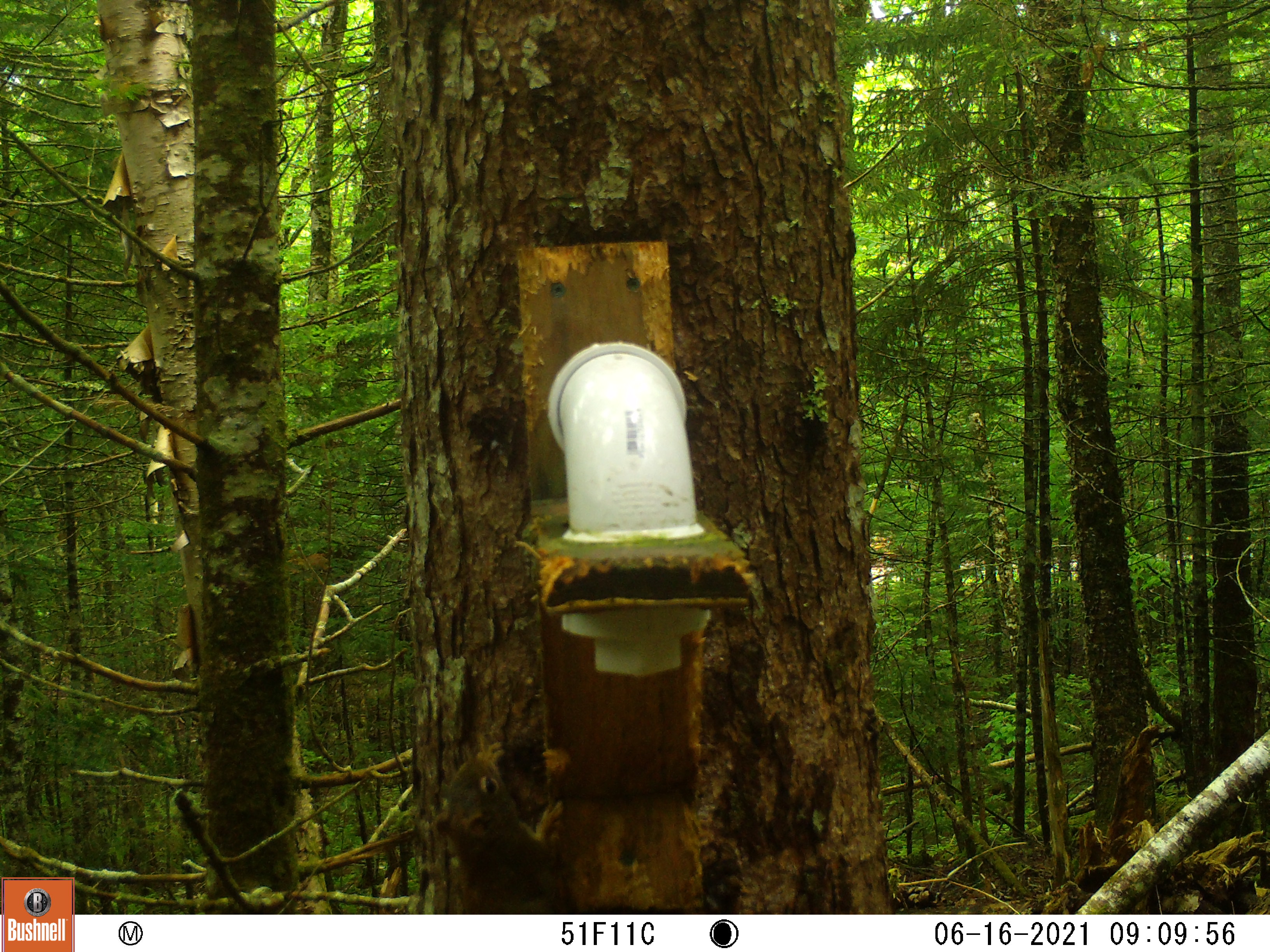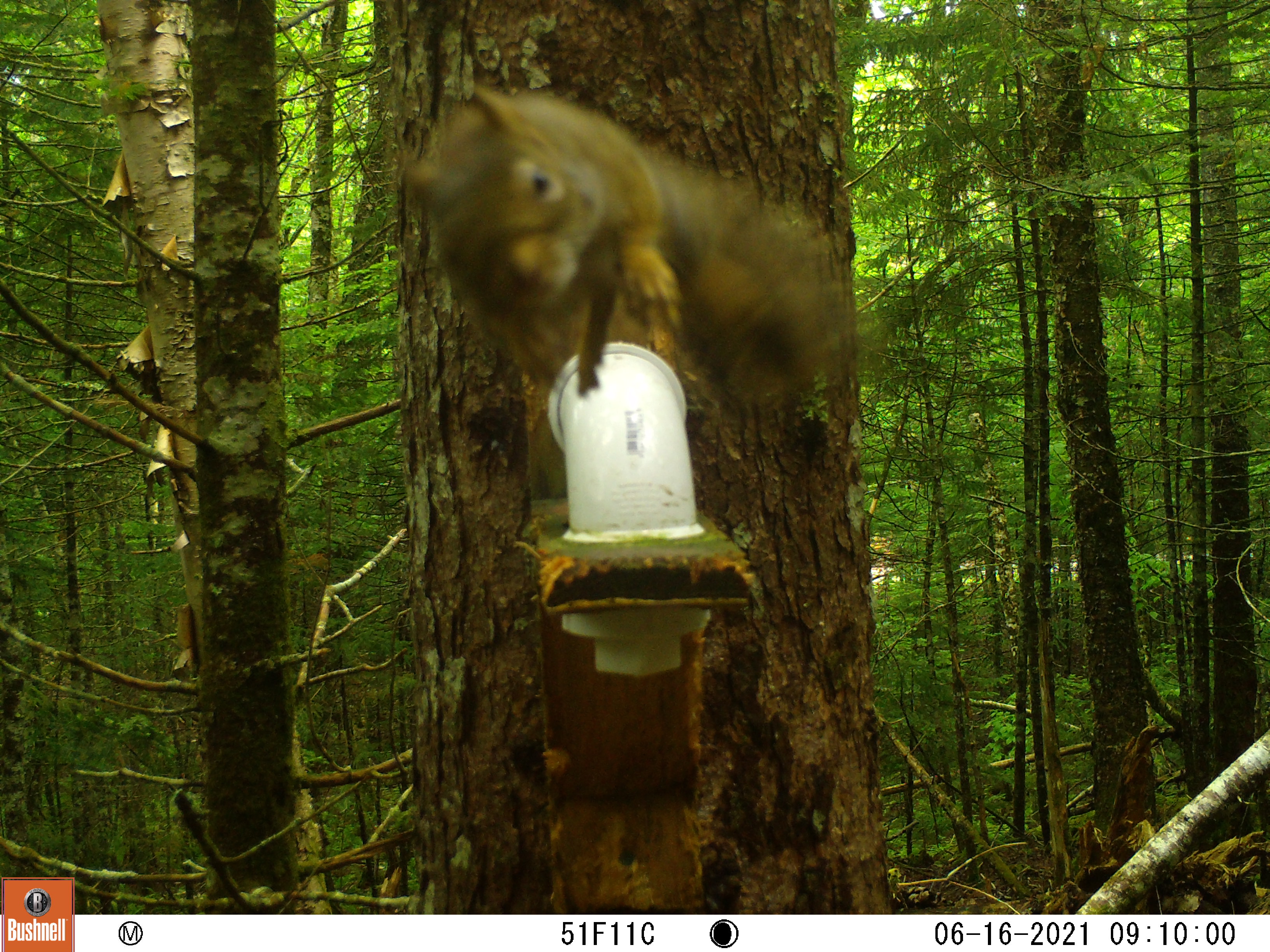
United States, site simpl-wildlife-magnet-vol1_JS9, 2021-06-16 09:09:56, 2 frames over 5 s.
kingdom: Animalia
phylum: Chordata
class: Mammalia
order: Rodentia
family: Sciuridae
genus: Tamiasciurus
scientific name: Tamiasciurus hudsonicus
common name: red squirrel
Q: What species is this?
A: Red squirrel (Tamiasciurus hudsonicus).